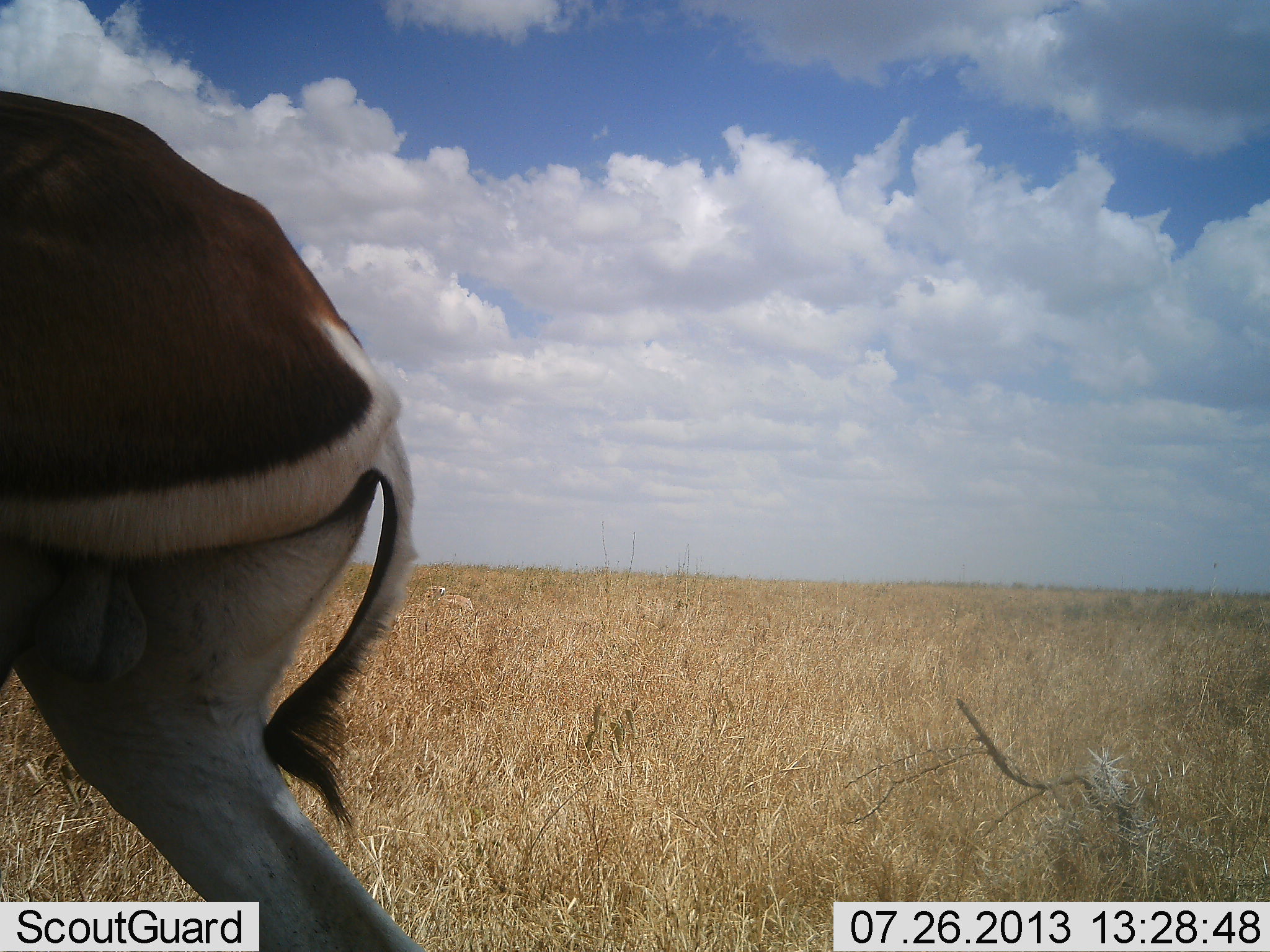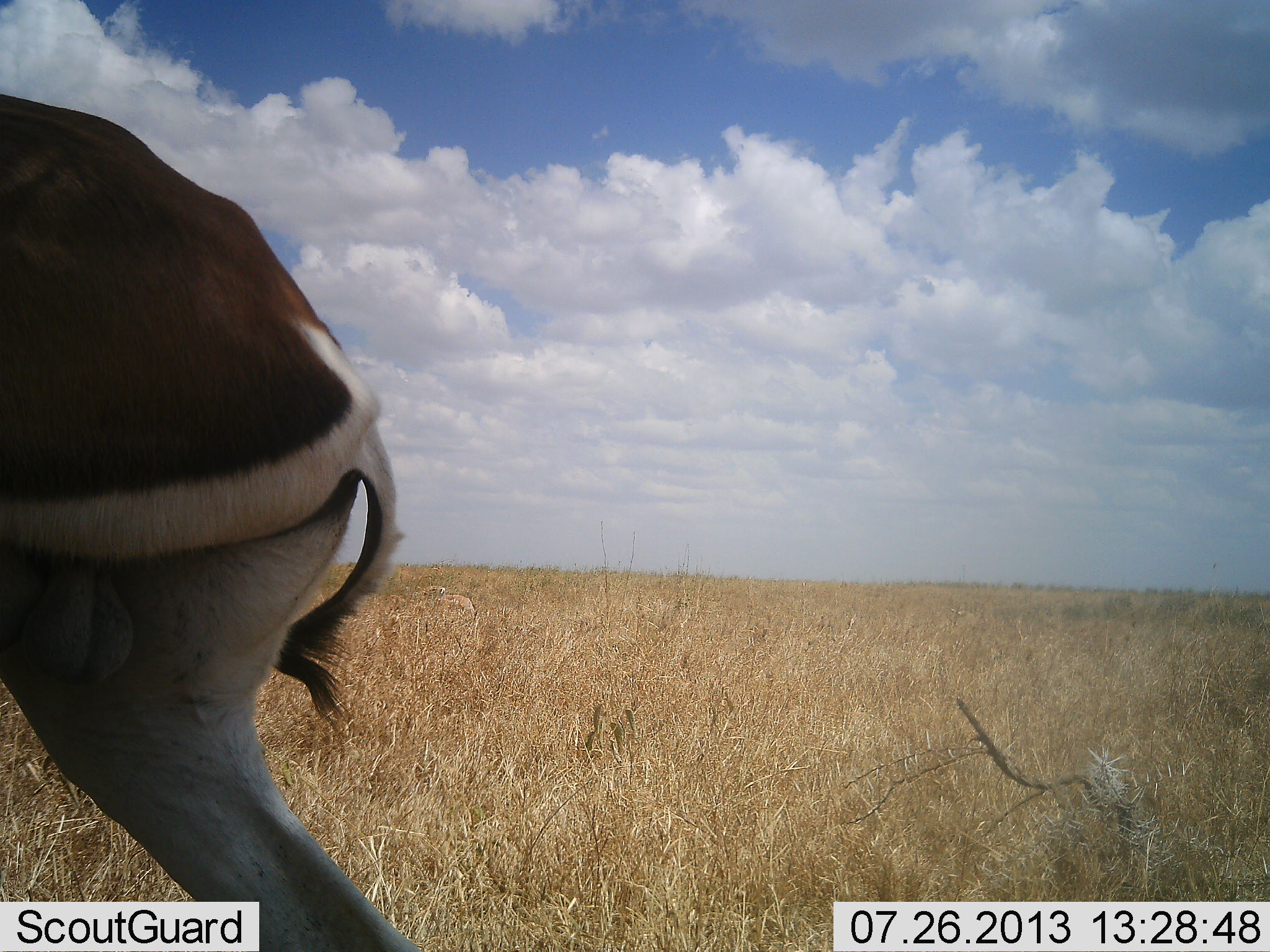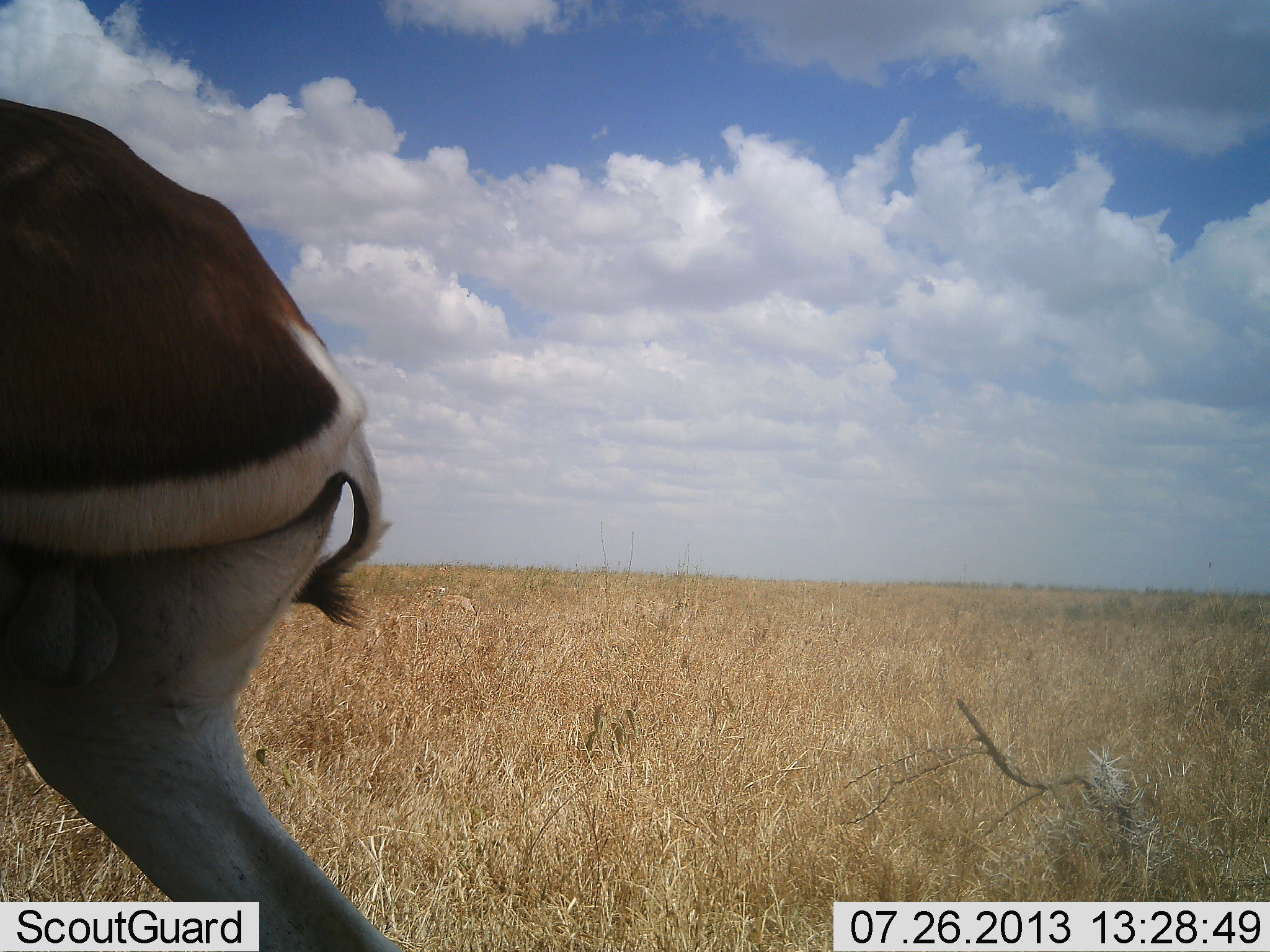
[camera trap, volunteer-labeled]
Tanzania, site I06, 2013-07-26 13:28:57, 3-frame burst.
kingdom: Animalia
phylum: Chordata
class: Mammalia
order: Artiodactyla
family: Bovidae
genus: Nanger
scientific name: Nanger granti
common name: grant's gazelle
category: gazellegrants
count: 1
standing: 90%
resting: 0%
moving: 10%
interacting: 0%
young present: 0%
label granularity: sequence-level